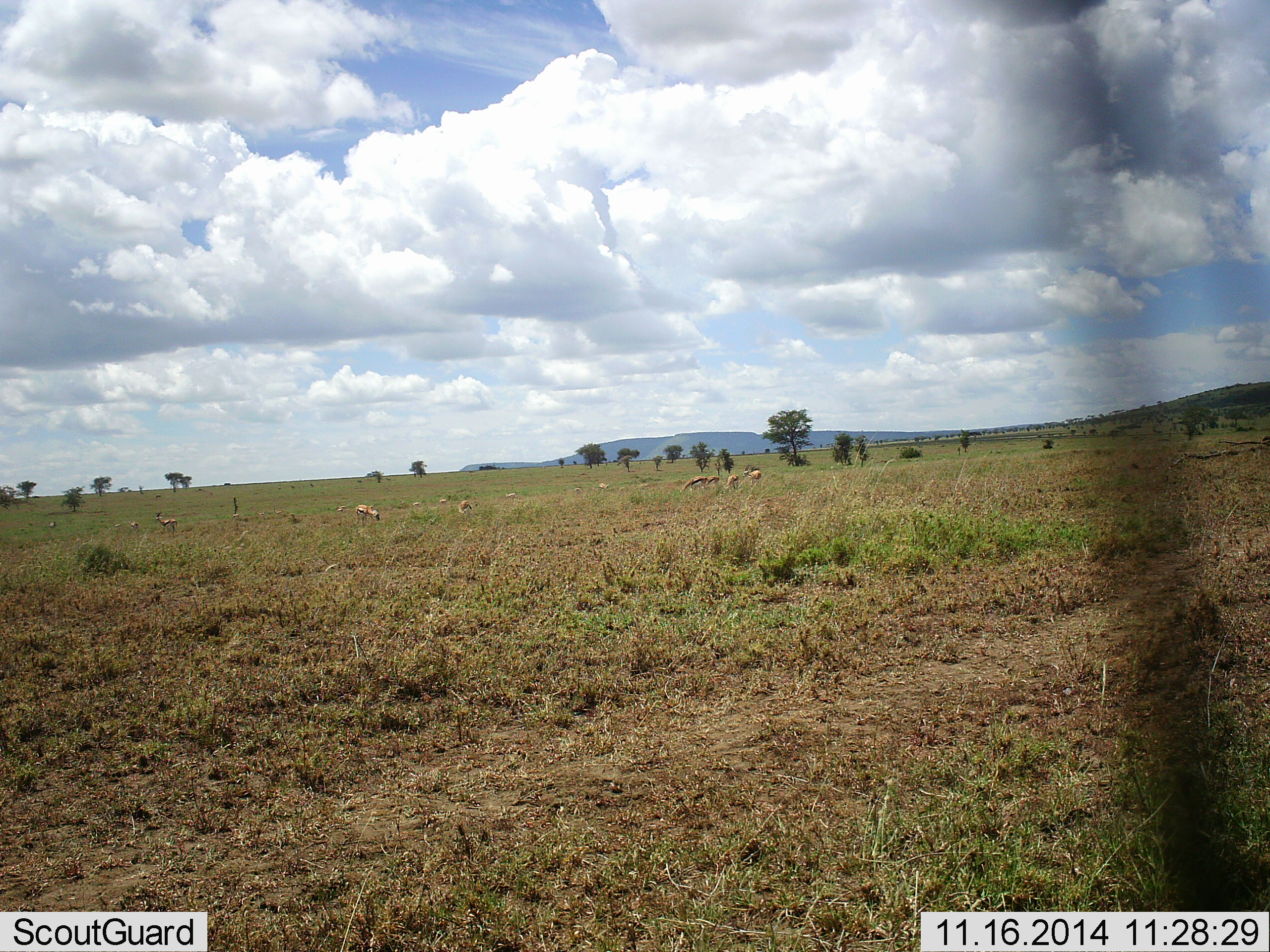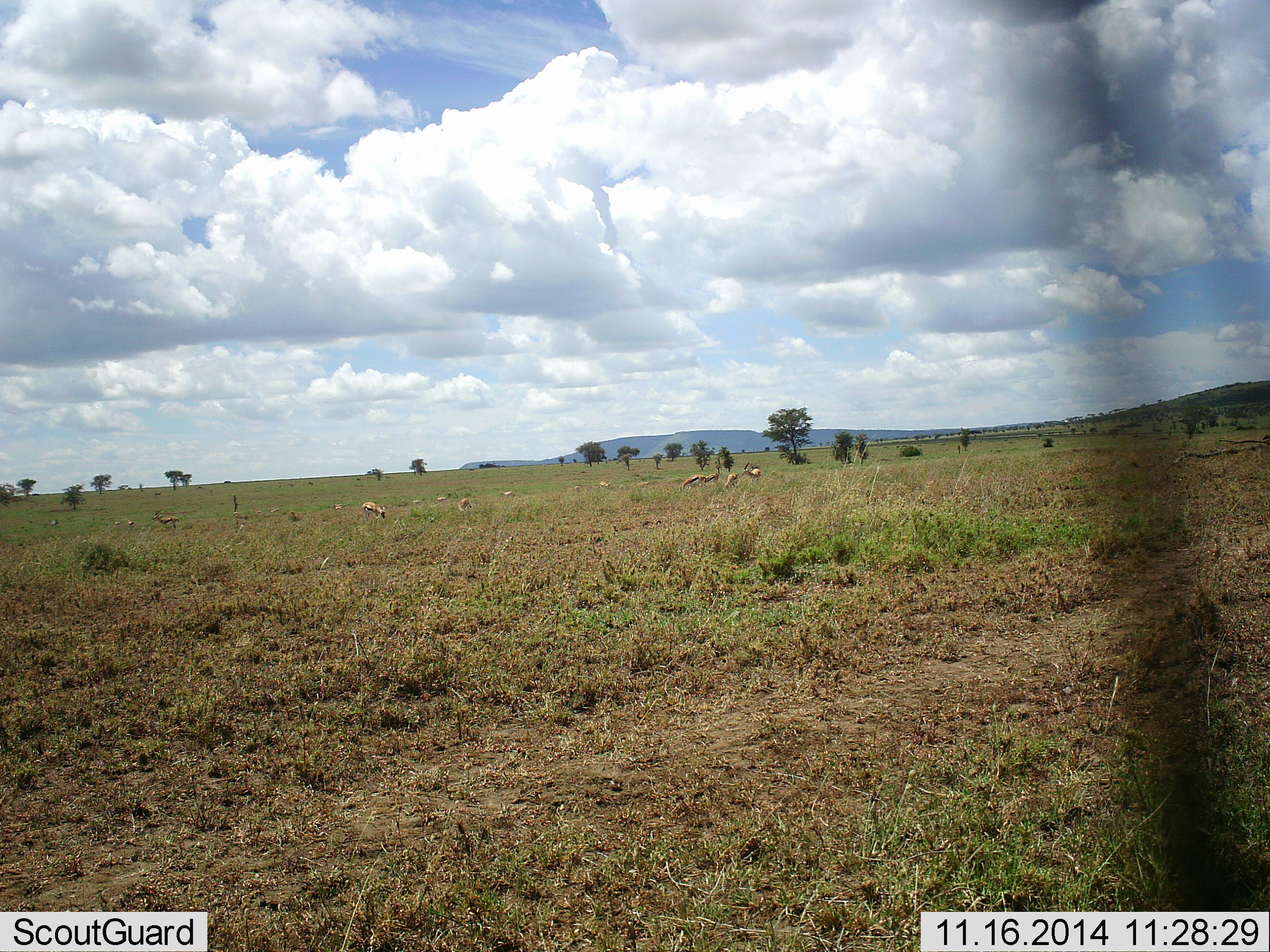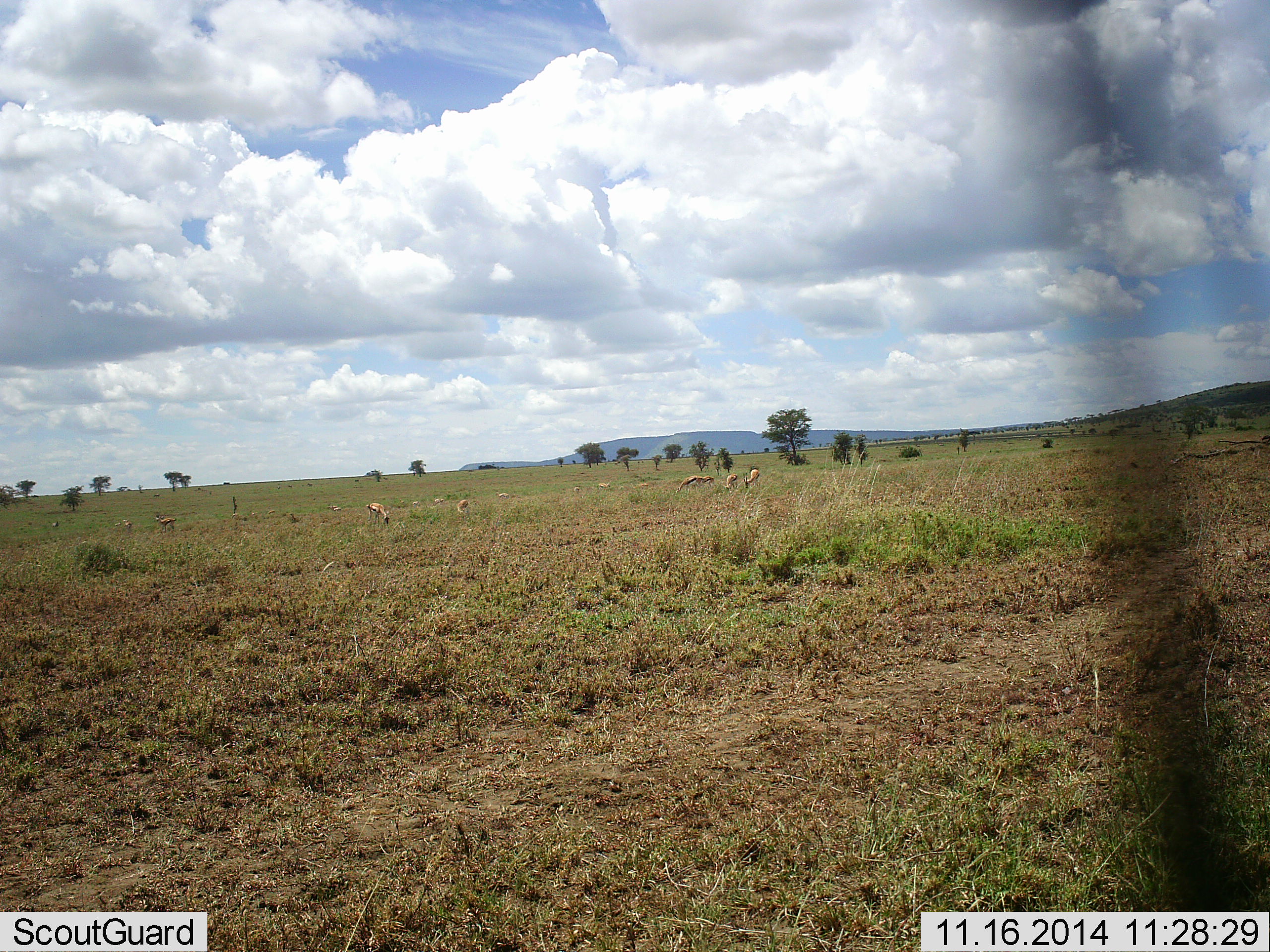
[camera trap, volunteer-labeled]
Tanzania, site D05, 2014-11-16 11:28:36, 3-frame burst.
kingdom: Animalia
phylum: Chordata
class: Mammalia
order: Artiodactyla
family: Bovidae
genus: Eudorcas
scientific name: Eudorcas thomsonii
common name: thomson's gazelle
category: gazellethomsons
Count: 11-50.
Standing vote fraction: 30%.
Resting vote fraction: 0%.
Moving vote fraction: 10%.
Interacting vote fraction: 0%.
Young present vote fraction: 0%.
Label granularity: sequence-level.